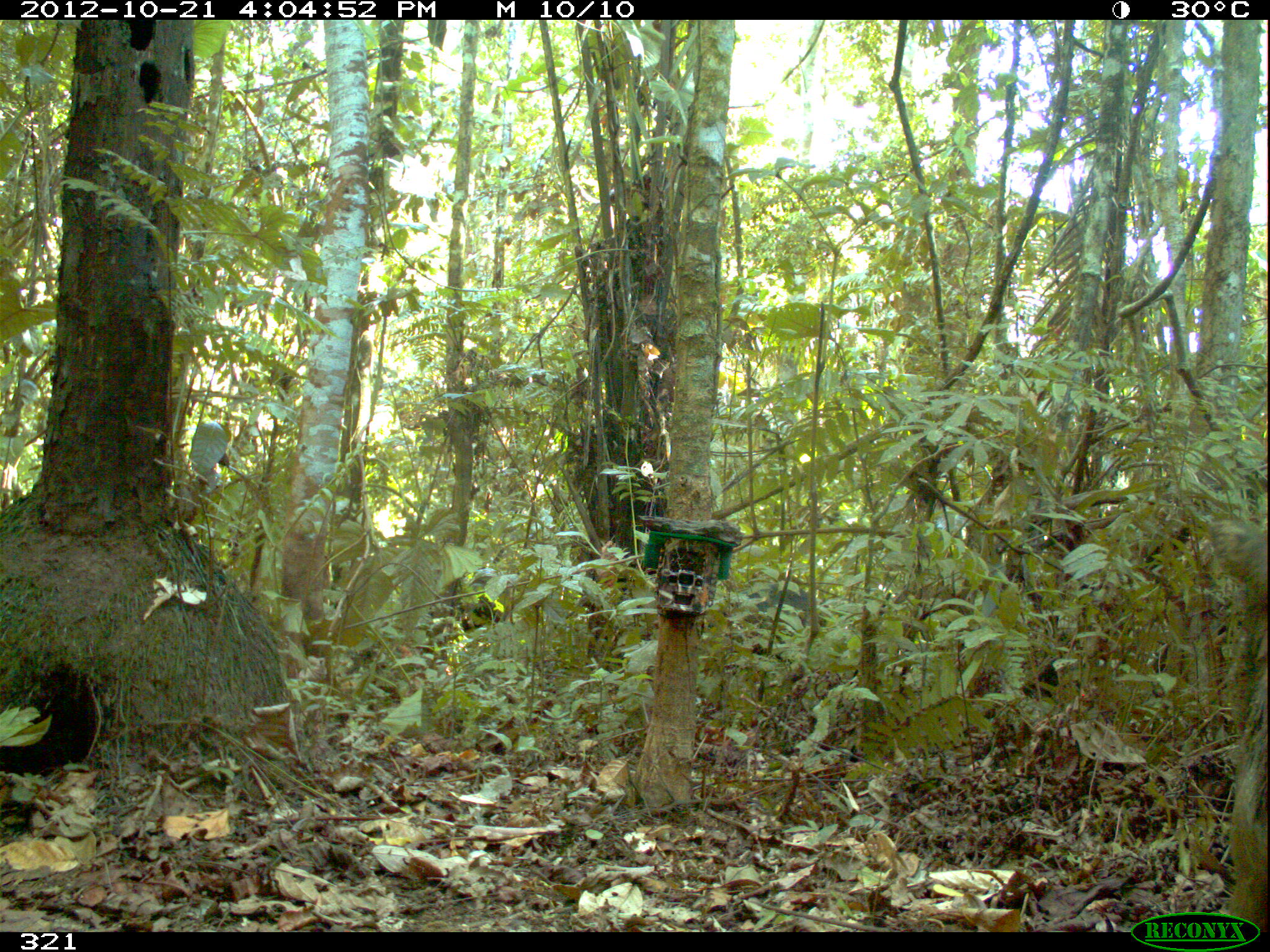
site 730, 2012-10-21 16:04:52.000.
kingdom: Animalia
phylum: Chordata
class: Mammalia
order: Artiodactyla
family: Tayassuidae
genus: Tayassu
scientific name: Tayassu pecari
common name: white-lipped peccary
Tayassu pecari (white-lipped peccary).